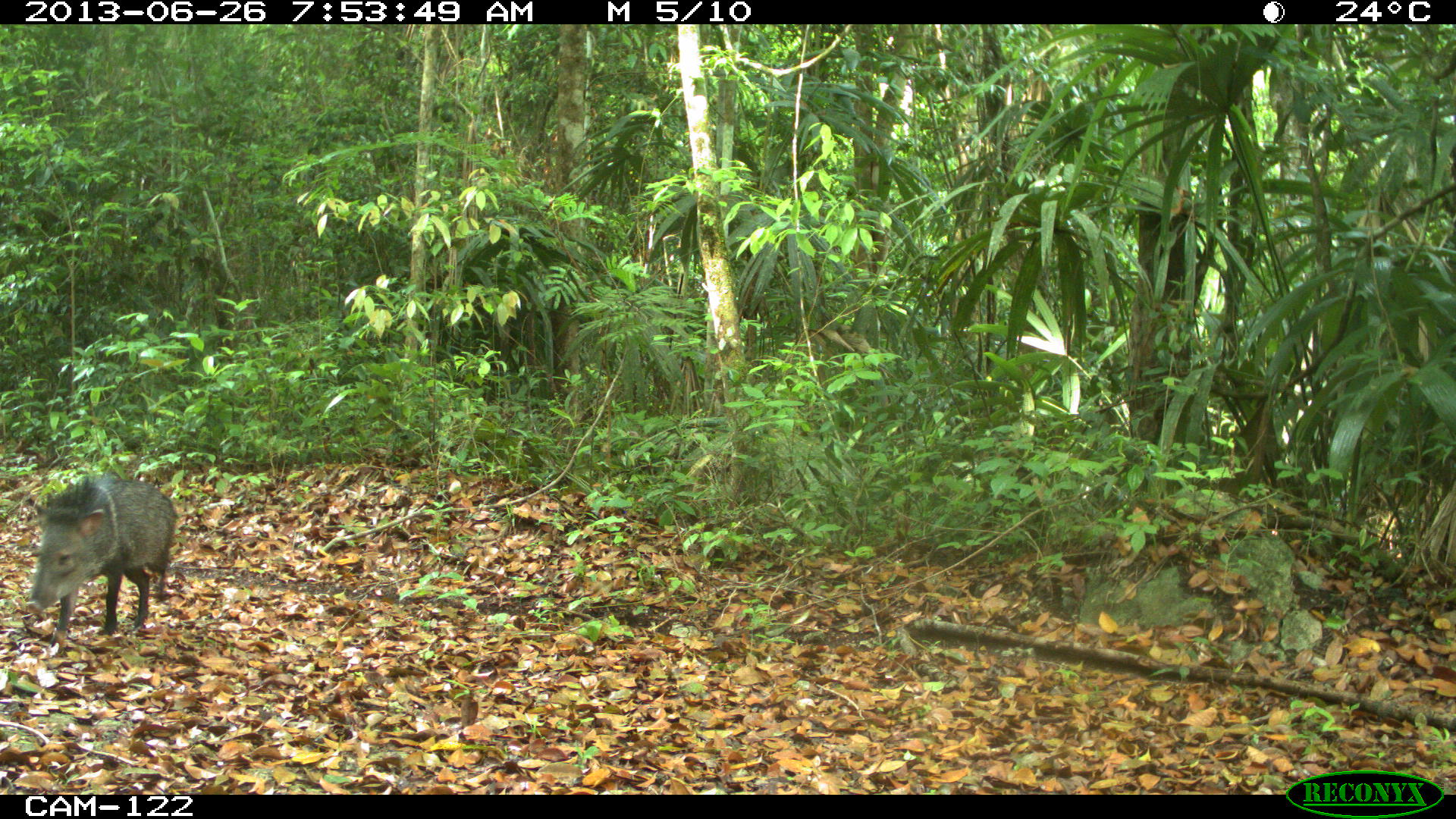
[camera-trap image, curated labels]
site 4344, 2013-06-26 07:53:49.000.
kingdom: Animalia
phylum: Chordata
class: Mammalia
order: Artiodactyla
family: Tayassuidae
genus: Pecari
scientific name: Pecari tajacu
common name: collared peccary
Pecari tajacu (collared peccary), count 1.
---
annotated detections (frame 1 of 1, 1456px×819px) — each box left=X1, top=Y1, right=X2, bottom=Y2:
pecari tajacu: left=23, top=473, right=175, bottom=653